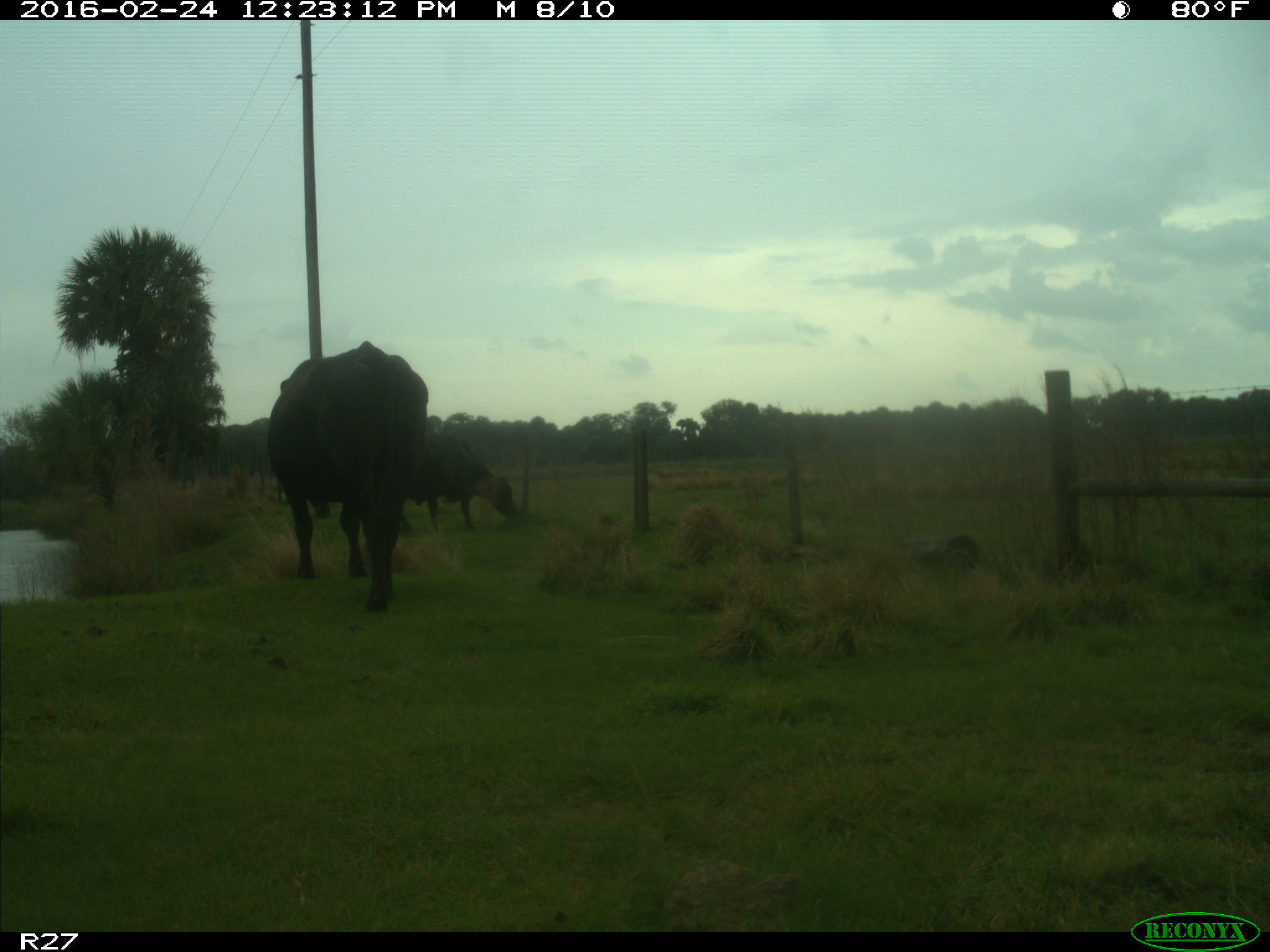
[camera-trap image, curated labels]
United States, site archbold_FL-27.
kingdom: Animalia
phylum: Chordata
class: Mammalia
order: Artiodactyla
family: Bovidae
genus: Bos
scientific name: Bos taurus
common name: domestic cow